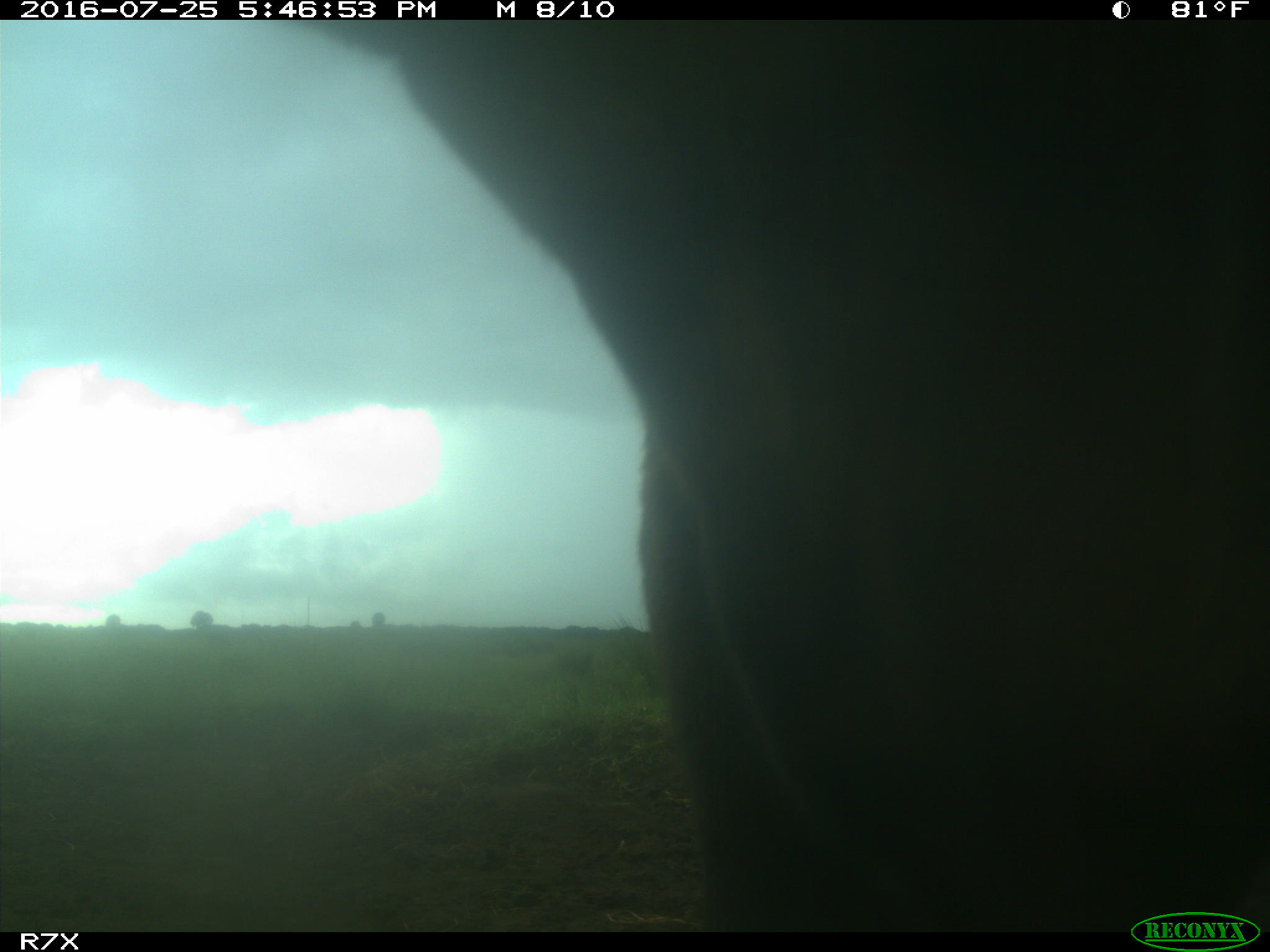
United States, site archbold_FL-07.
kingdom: Animalia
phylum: Chordata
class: Mammalia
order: Artiodactyla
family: Bovidae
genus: Bos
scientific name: Bos taurus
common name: domestic cow